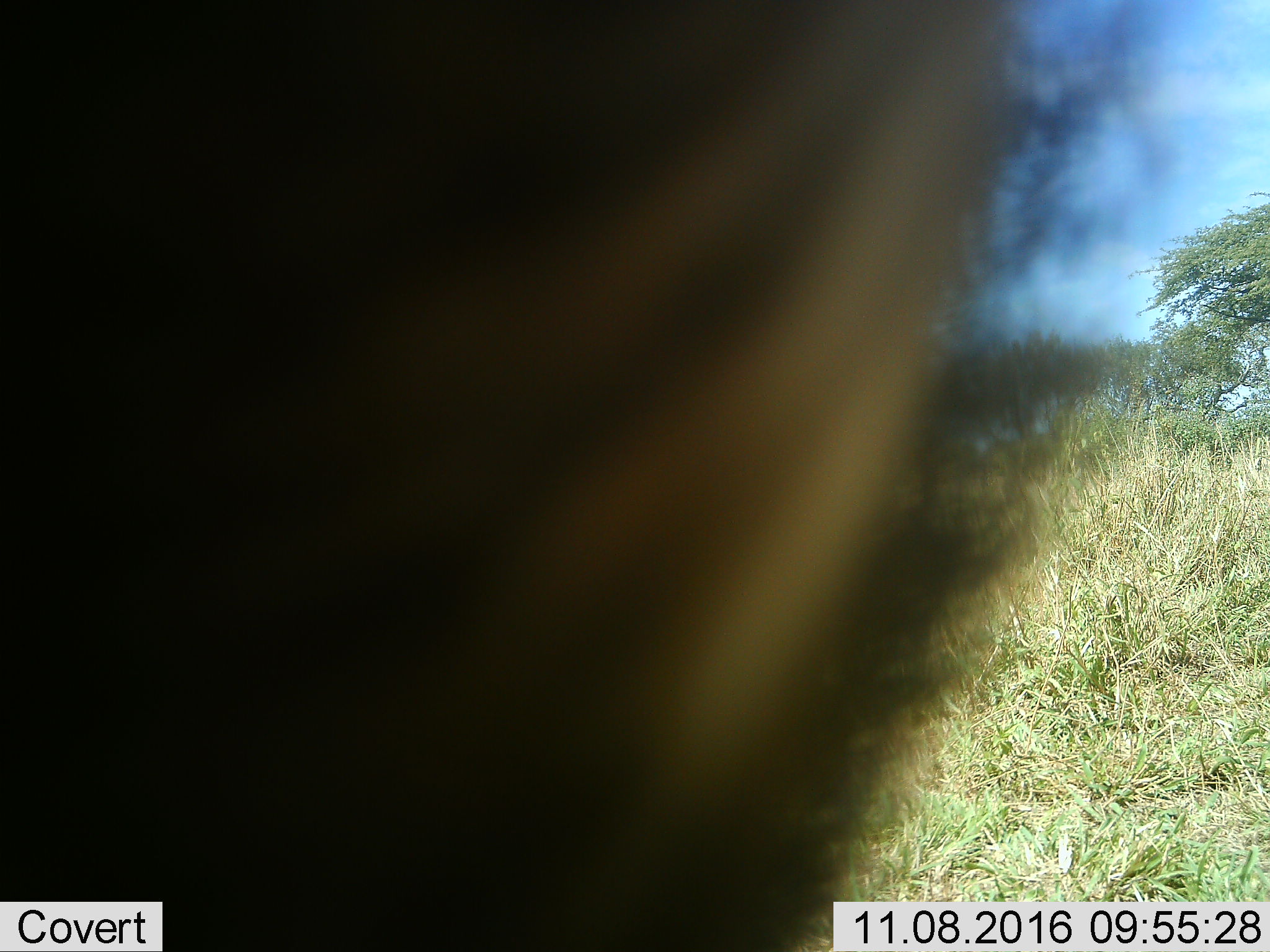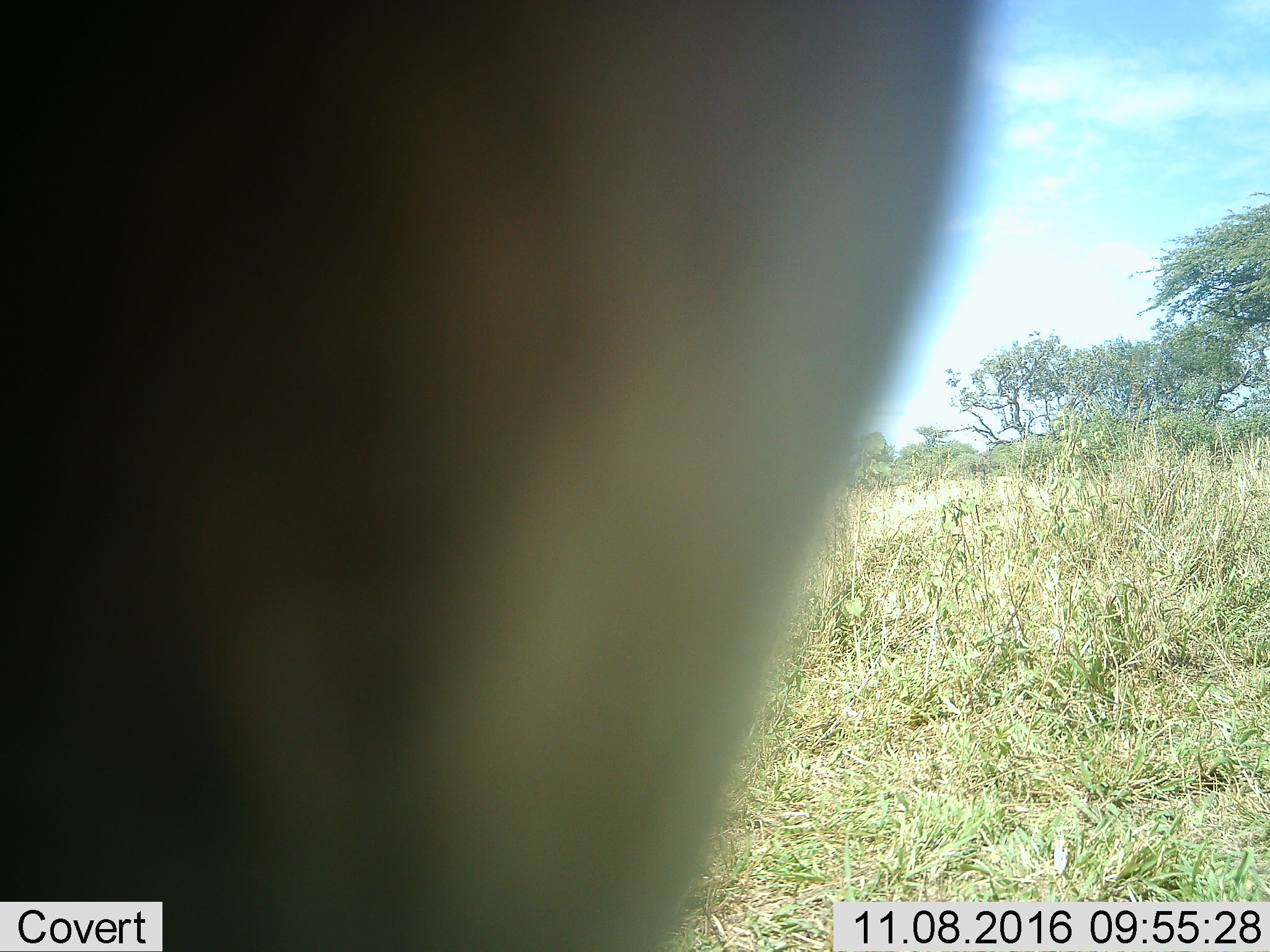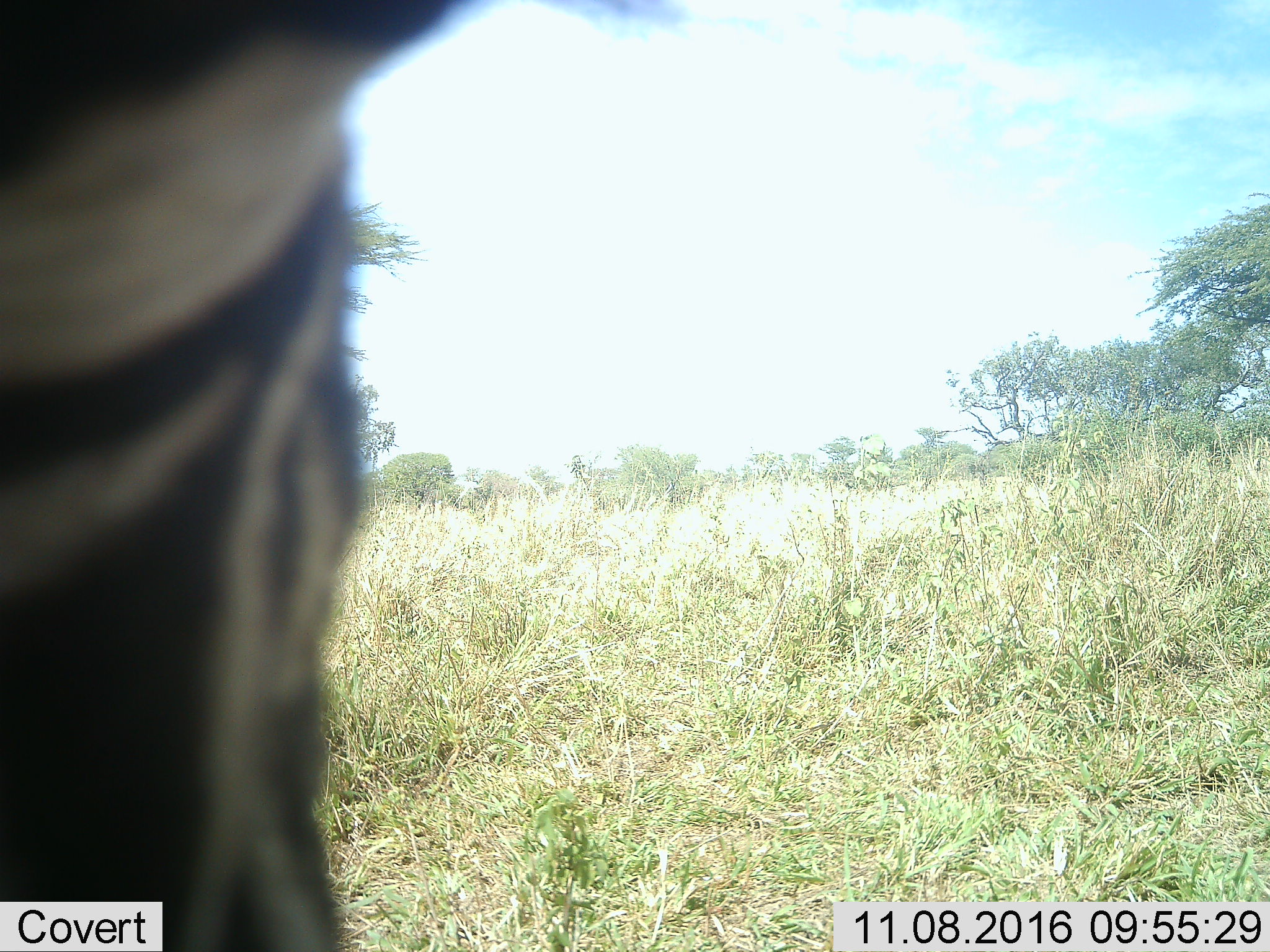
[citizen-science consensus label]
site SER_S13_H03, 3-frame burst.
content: unidentified animal